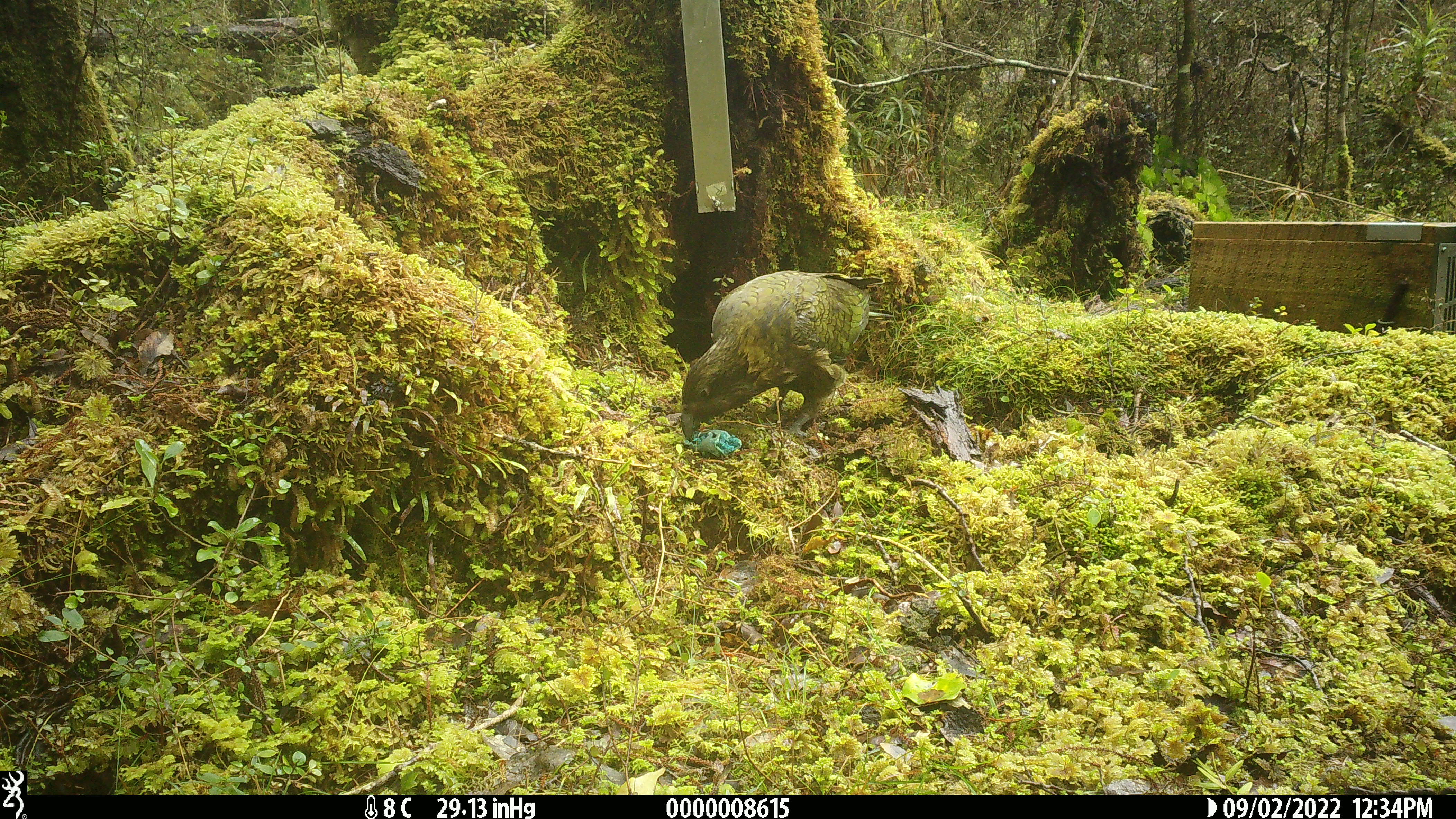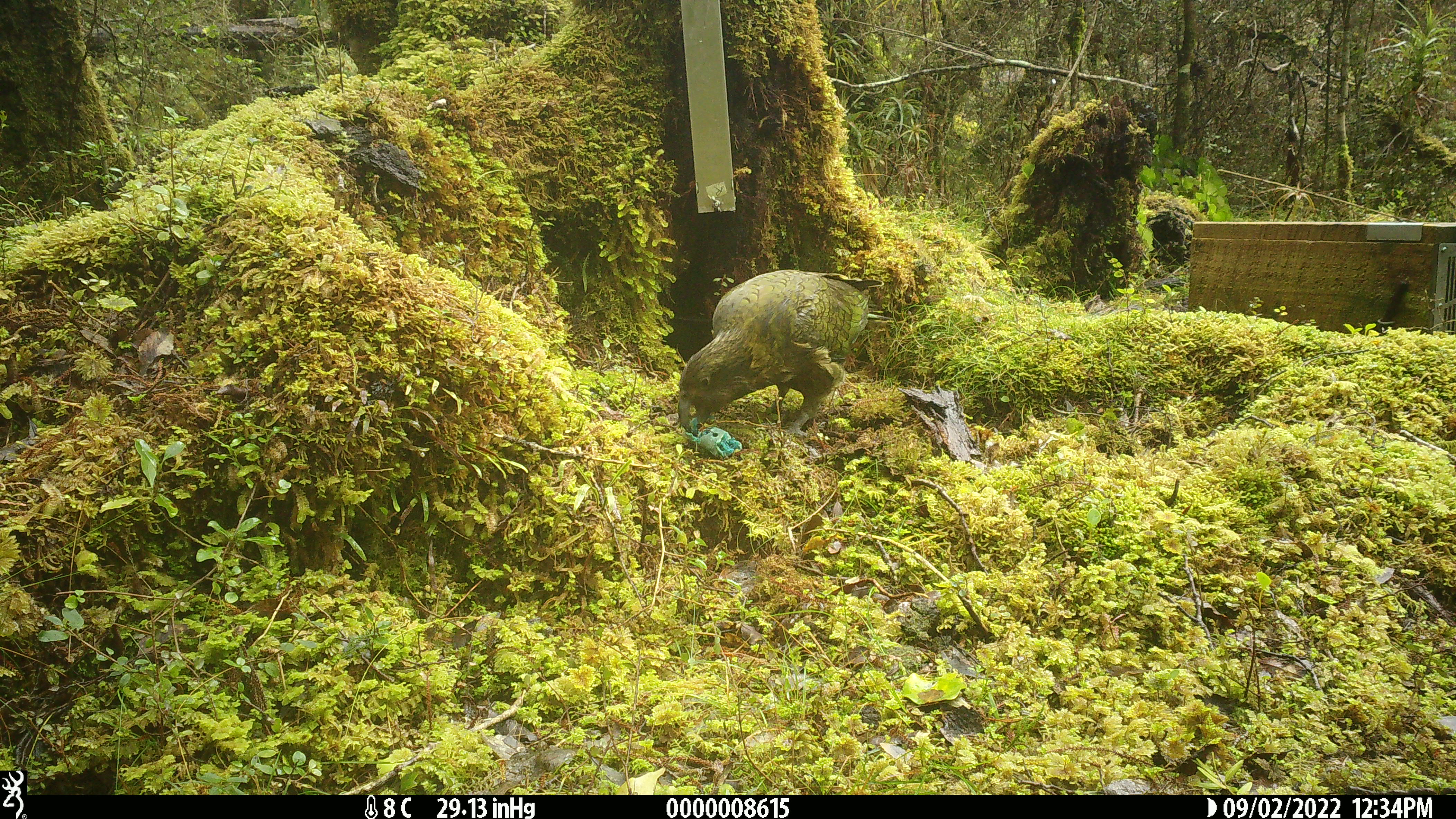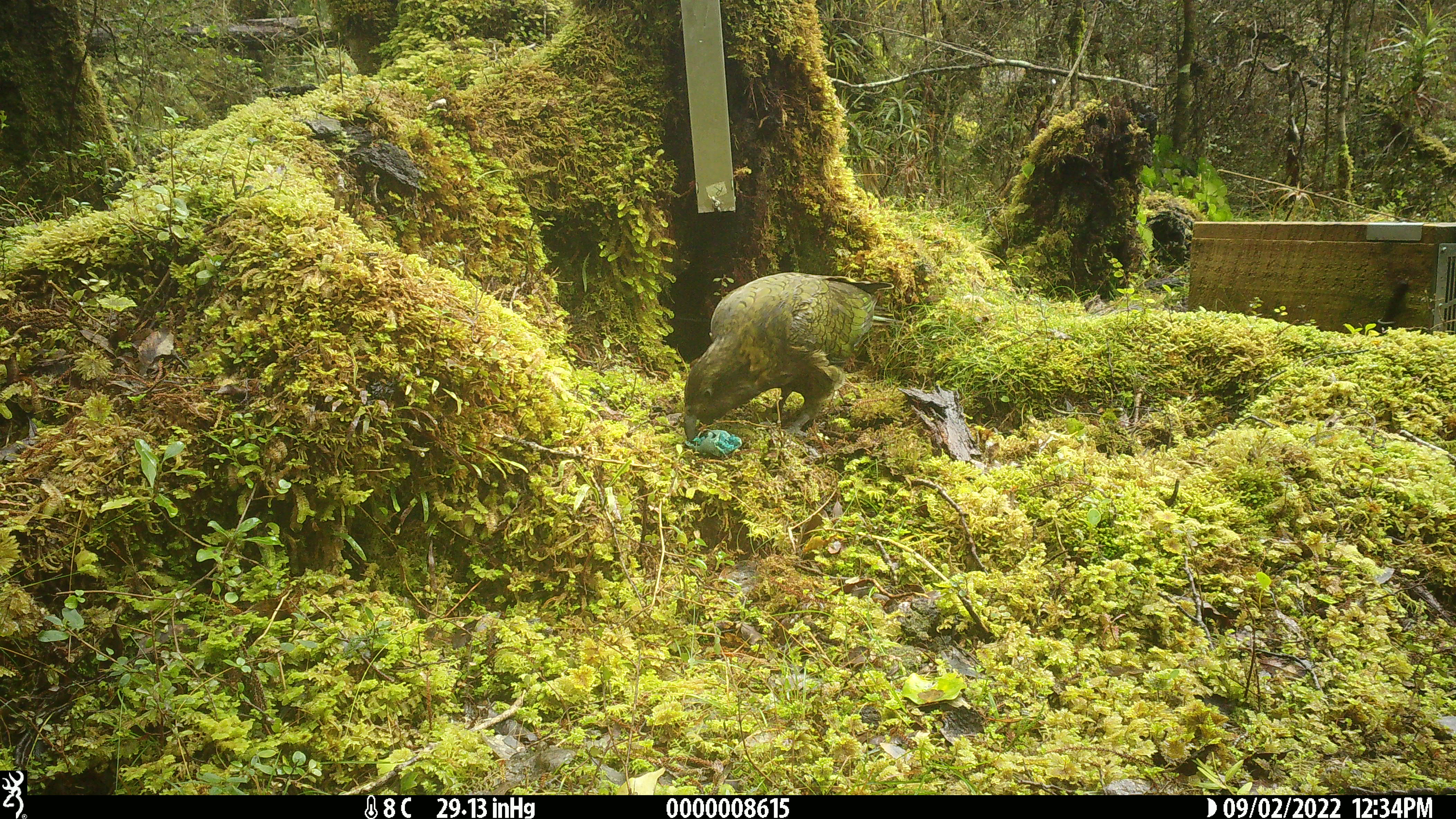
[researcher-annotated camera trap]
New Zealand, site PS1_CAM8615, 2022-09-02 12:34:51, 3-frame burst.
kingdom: Animalia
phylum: Chordata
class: Aves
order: Psittaciformes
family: Strigopidae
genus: Nestor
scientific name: Nestor notabilis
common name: kea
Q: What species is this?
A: Kea (Nestor notabilis).